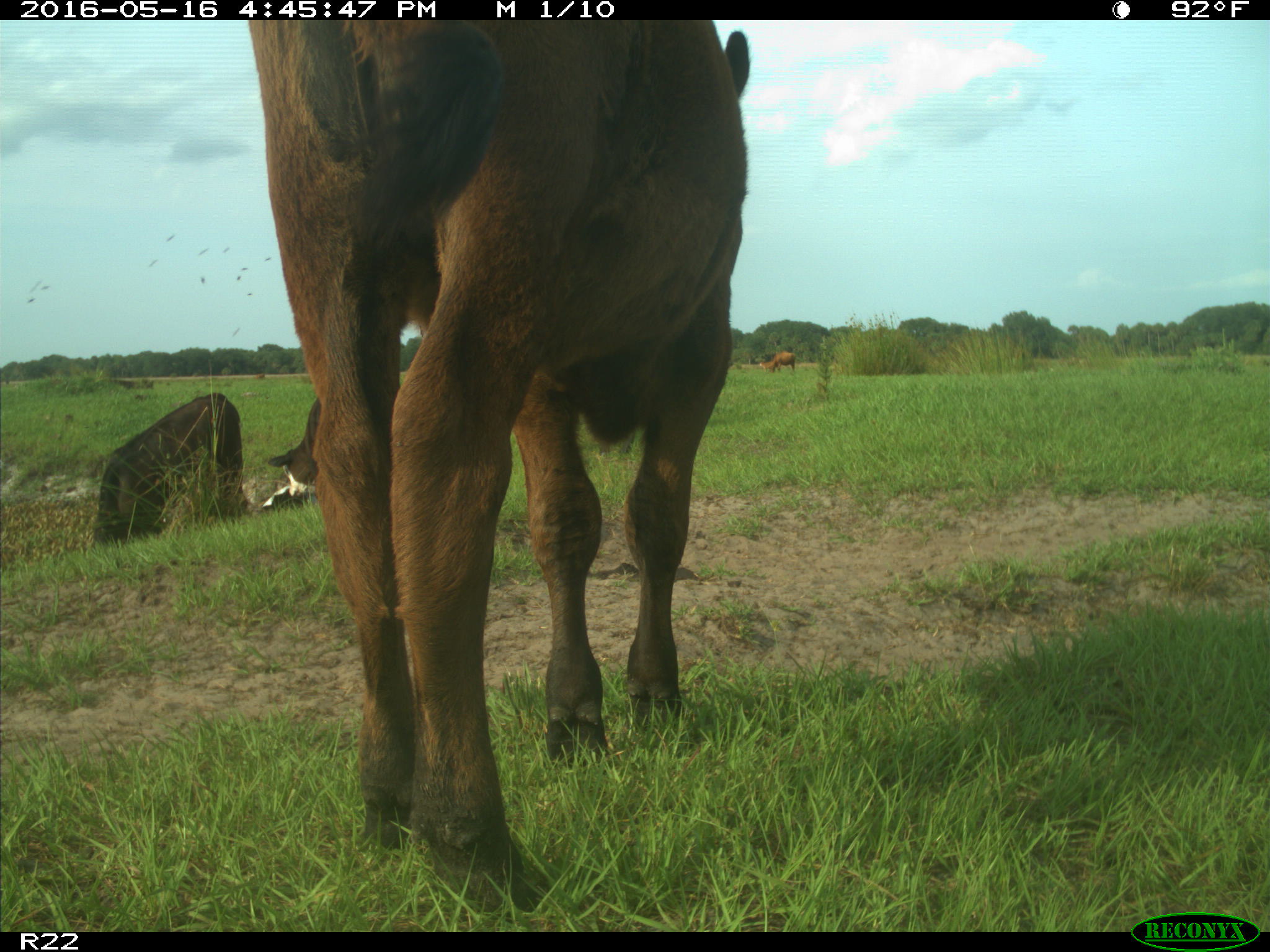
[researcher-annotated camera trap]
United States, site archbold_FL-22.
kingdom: Animalia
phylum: Chordata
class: Mammalia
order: Artiodactyla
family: Bovidae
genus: Bos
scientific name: Bos taurus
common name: domestic cow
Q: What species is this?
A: Bos taurus (domestic cow).